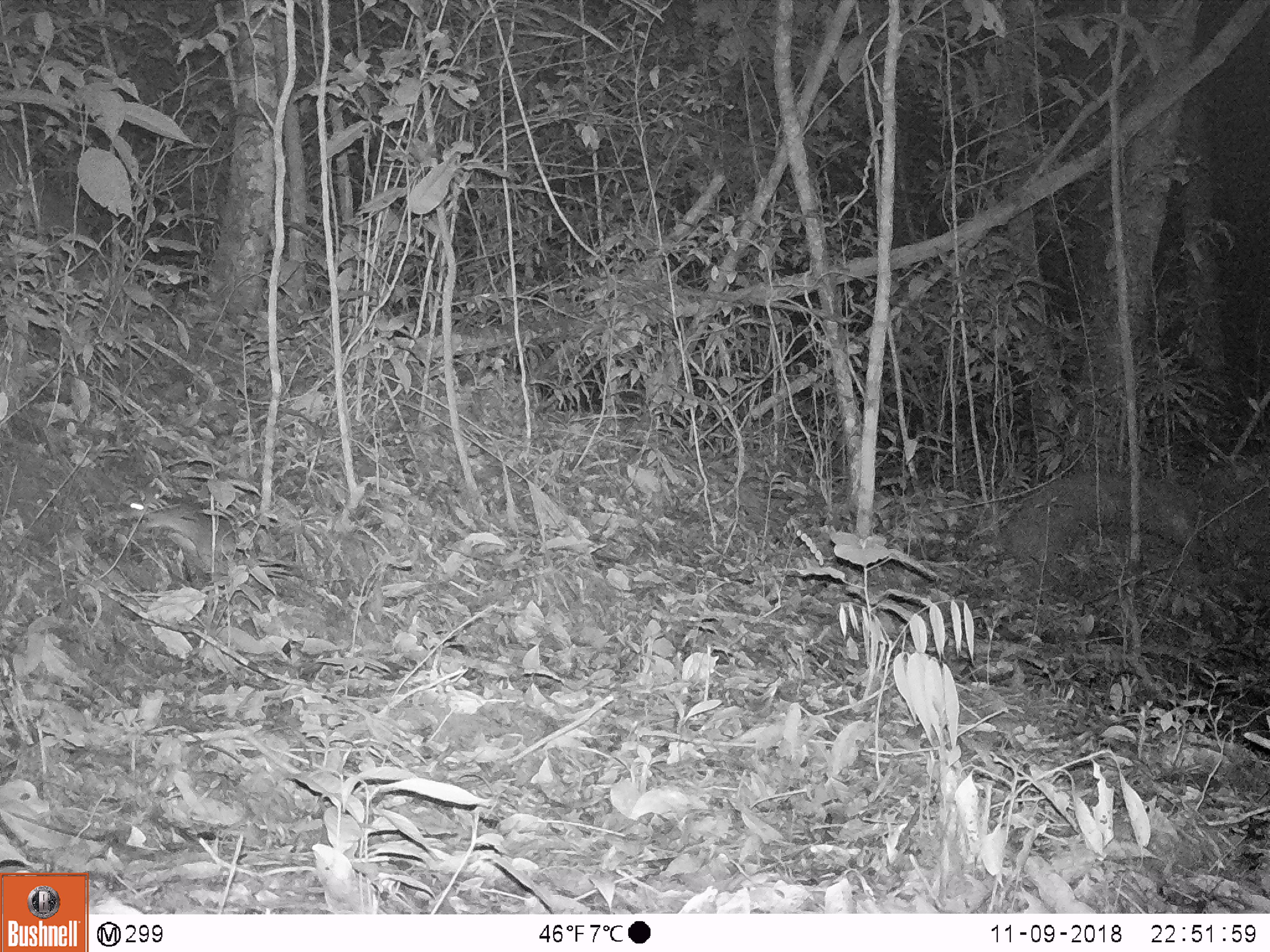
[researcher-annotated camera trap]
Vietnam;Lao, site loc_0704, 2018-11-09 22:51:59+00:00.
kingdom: Animalia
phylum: Chordata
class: Mammalia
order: Rodentia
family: Muridae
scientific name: Muridae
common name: old-world mice and rats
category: unidentified murid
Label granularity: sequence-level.